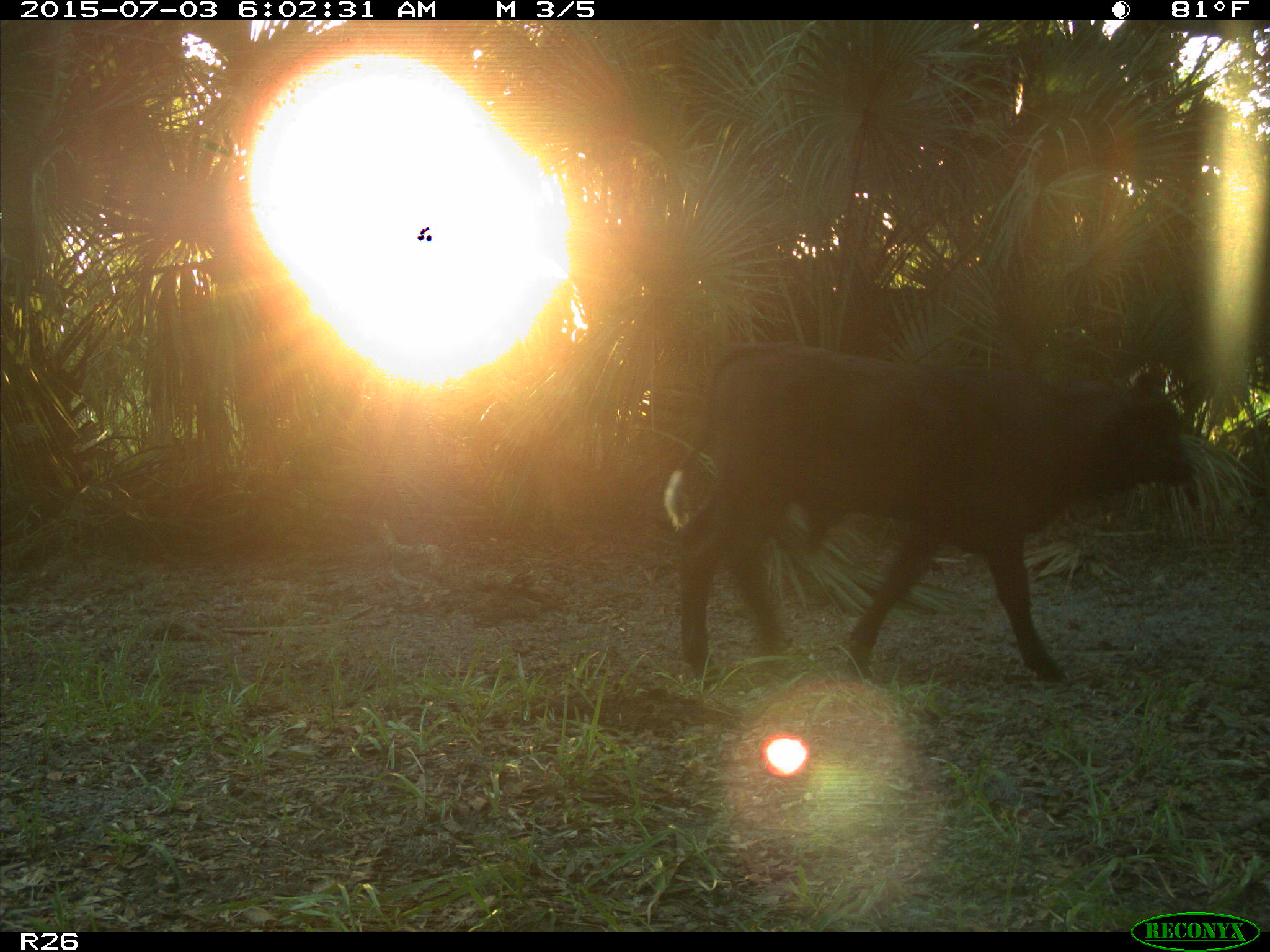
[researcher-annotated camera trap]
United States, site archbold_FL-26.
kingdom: Animalia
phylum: Chordata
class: Mammalia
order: Artiodactyla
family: Bovidae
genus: Bos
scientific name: Bos taurus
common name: domestic cow